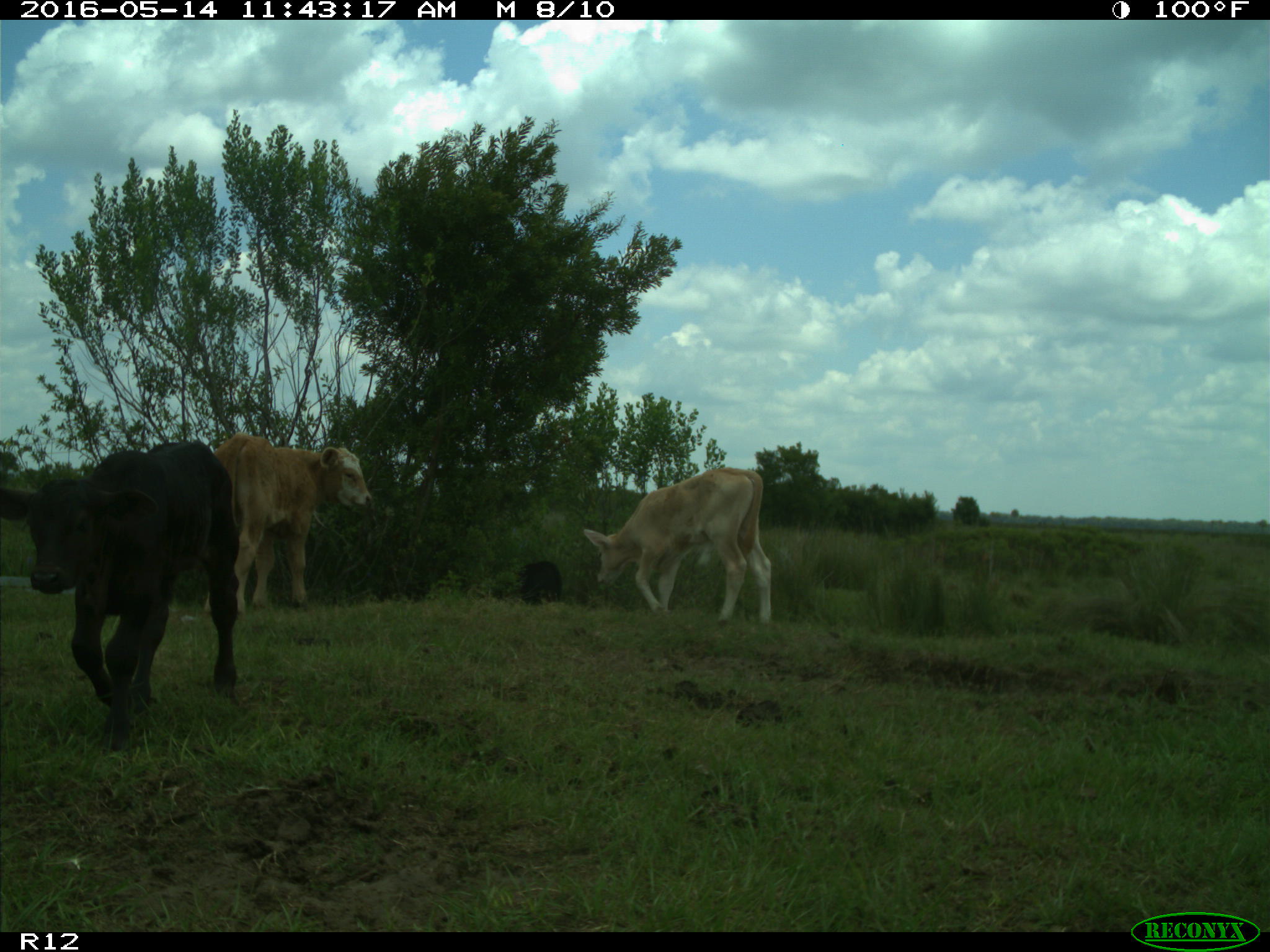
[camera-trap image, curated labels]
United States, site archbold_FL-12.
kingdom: Animalia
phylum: Chordata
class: Mammalia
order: Artiodactyla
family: Bovidae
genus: Bos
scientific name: Bos taurus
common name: domestic cow